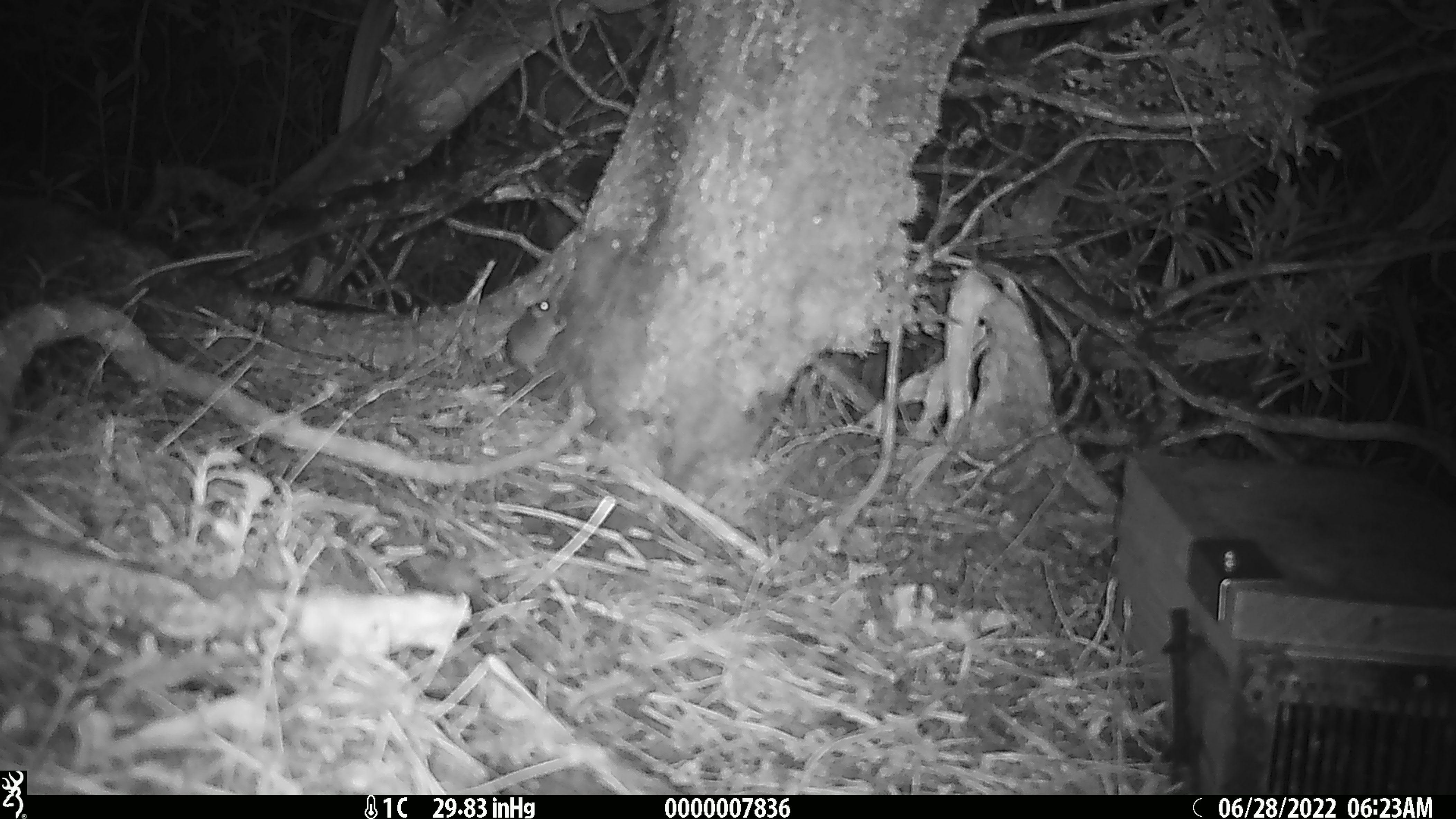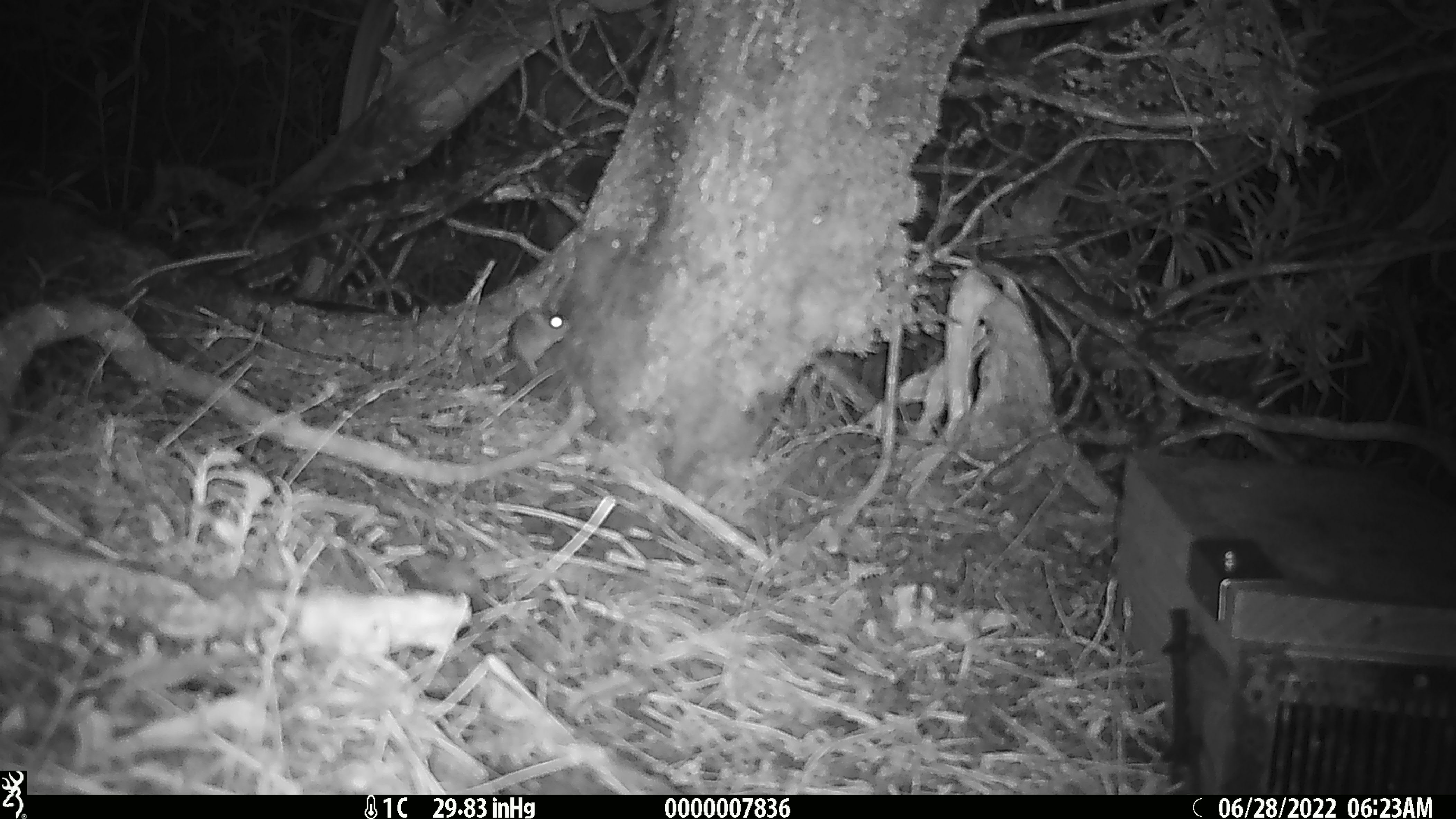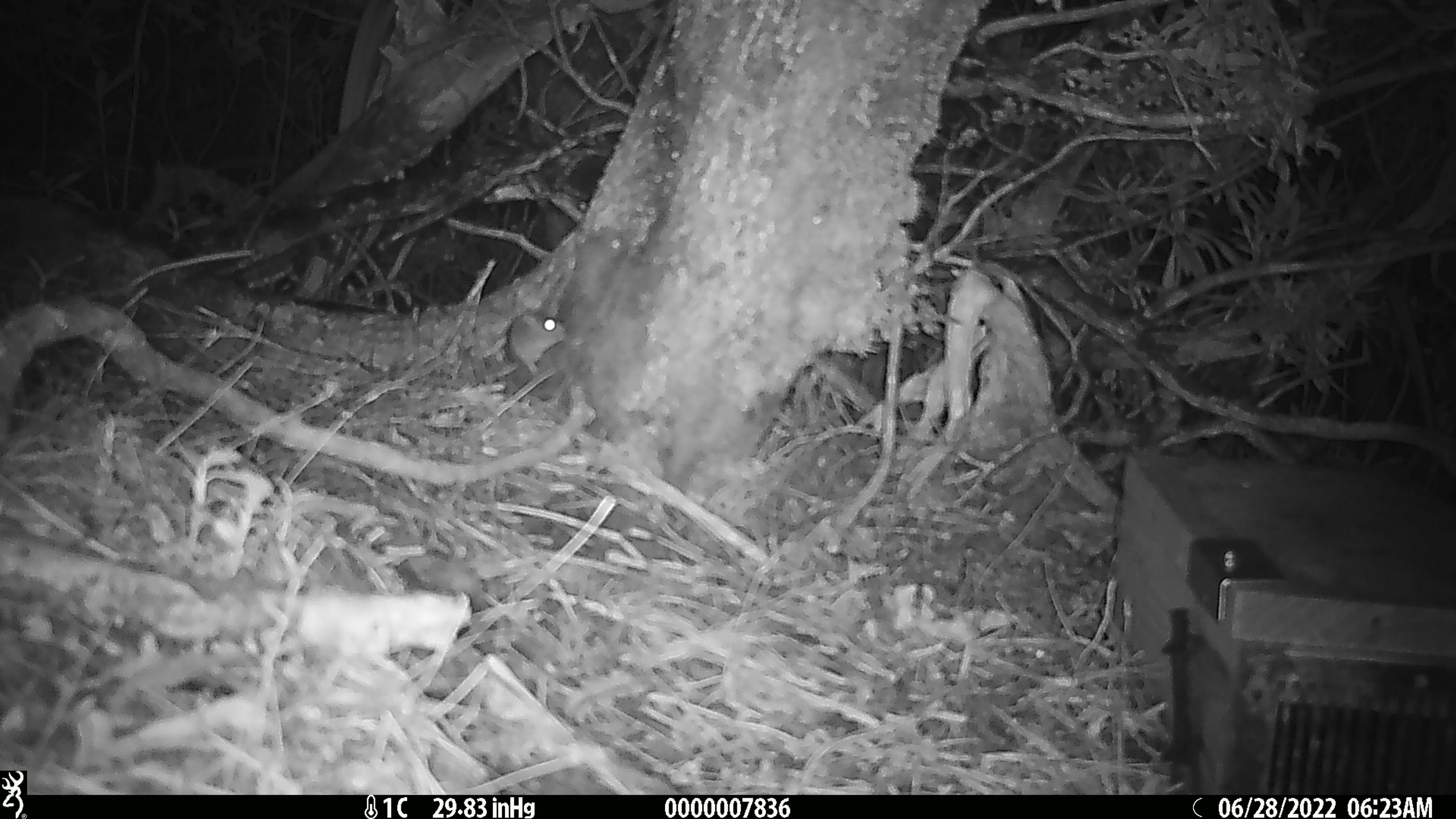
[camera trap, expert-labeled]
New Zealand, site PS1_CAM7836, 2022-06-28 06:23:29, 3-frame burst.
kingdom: Animalia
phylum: Chordata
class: Mammalia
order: Rodentia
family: Muridae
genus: Mus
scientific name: Mus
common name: mouse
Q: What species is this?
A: Mouse (Mus).